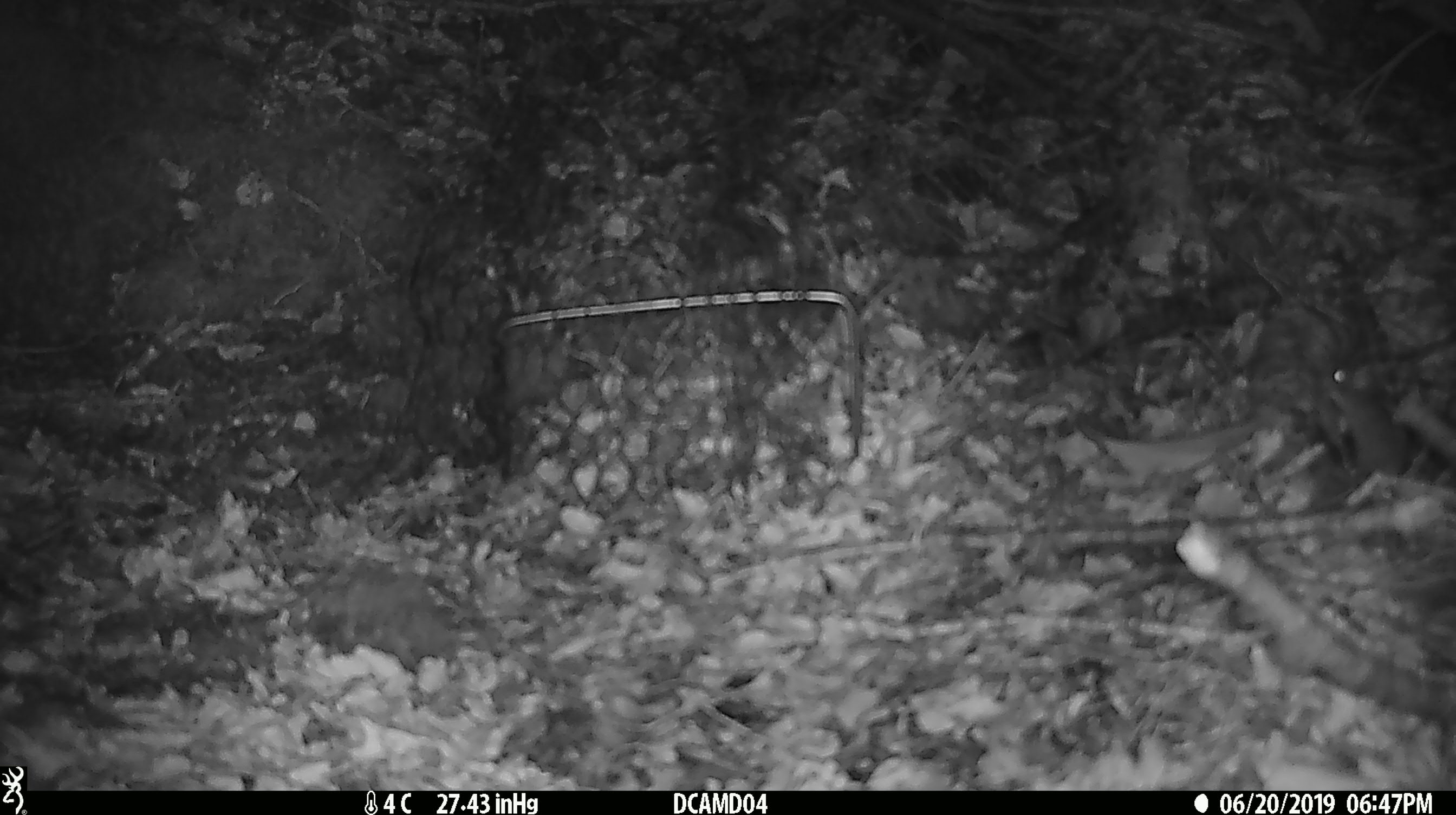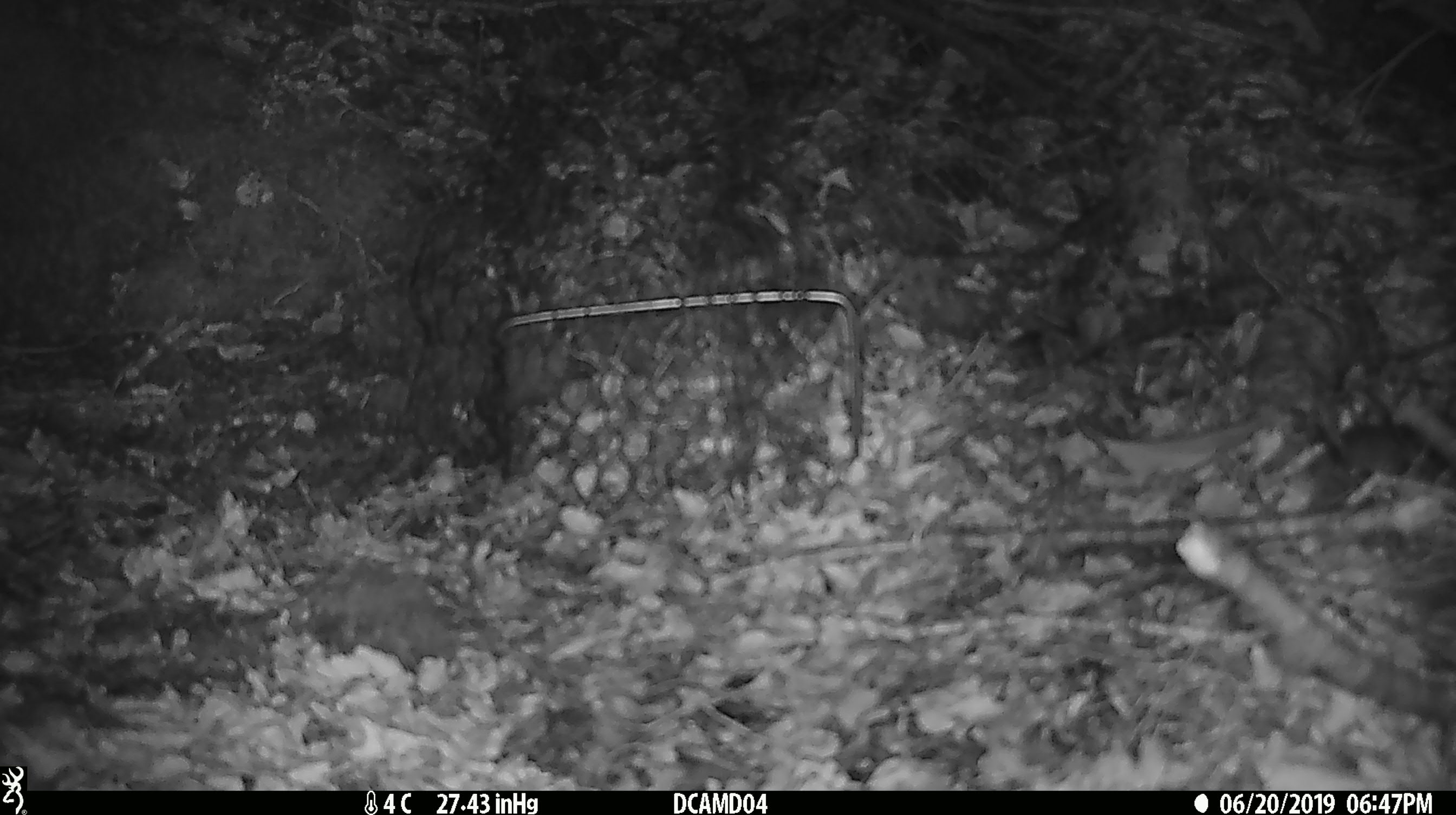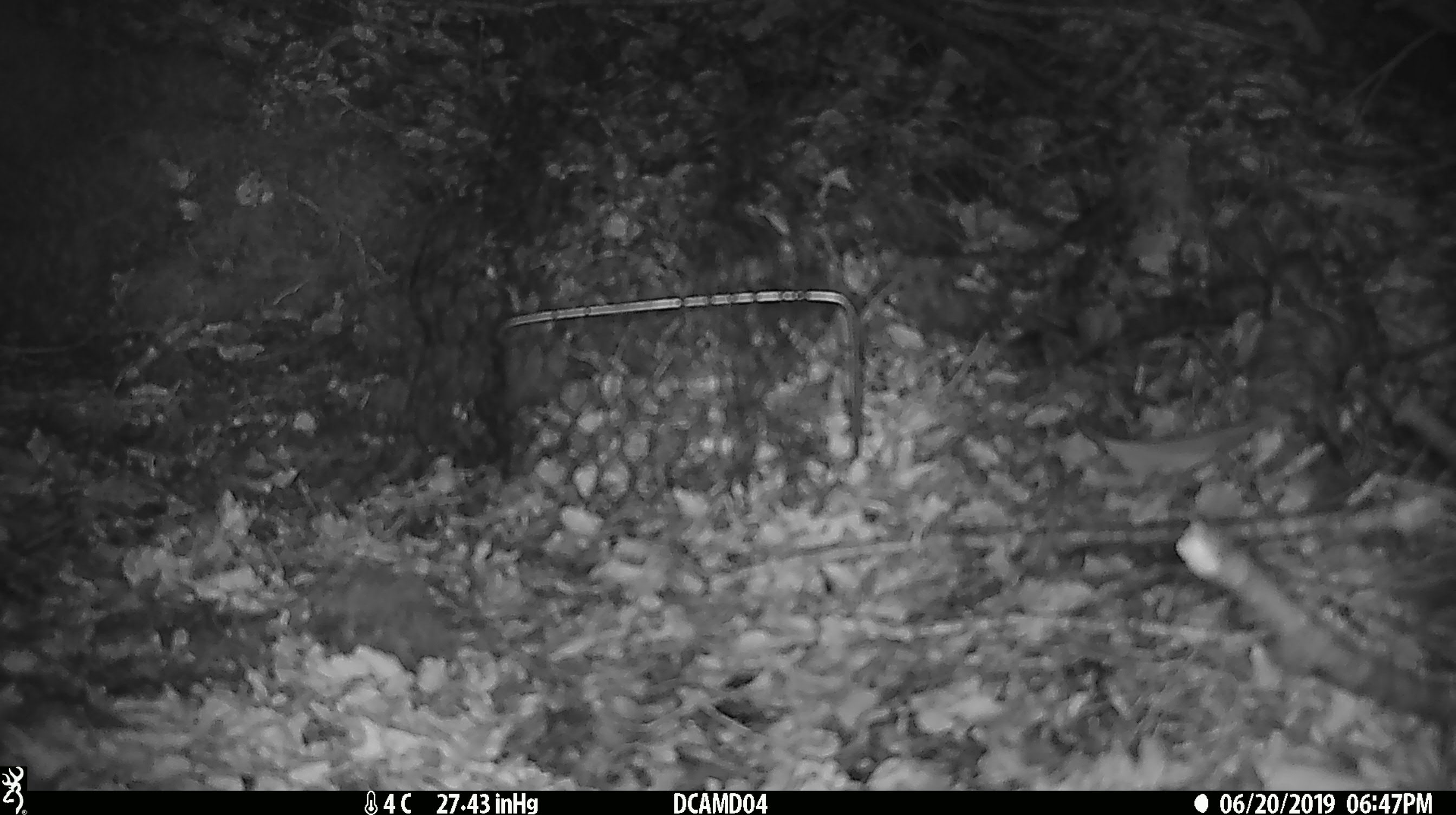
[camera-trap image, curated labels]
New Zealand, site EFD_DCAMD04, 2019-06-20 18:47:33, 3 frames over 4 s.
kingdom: Animalia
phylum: Chordata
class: Mammalia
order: Rodentia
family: Muridae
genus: Mus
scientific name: Mus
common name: mouse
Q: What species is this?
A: Mouse (Mus).